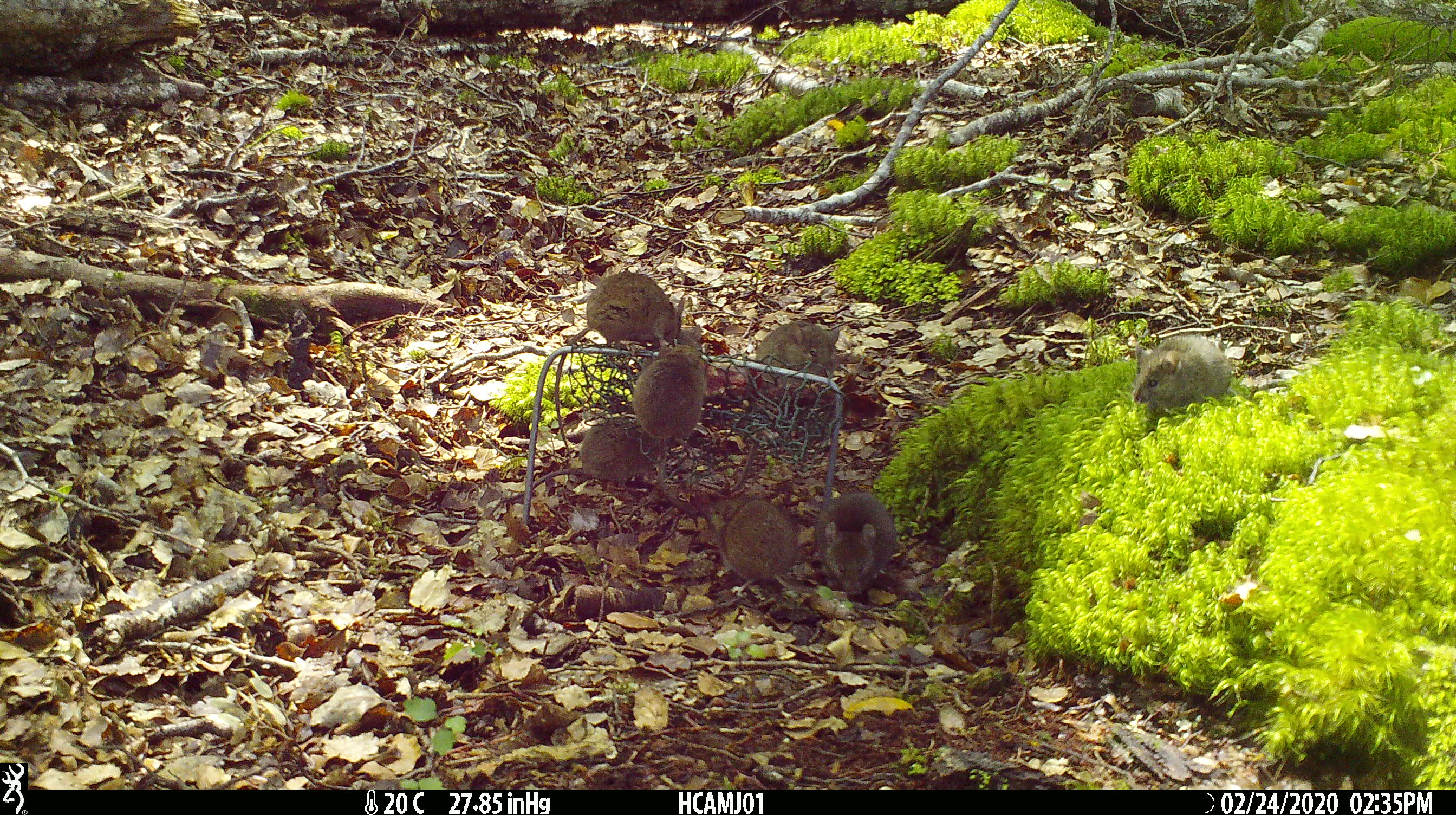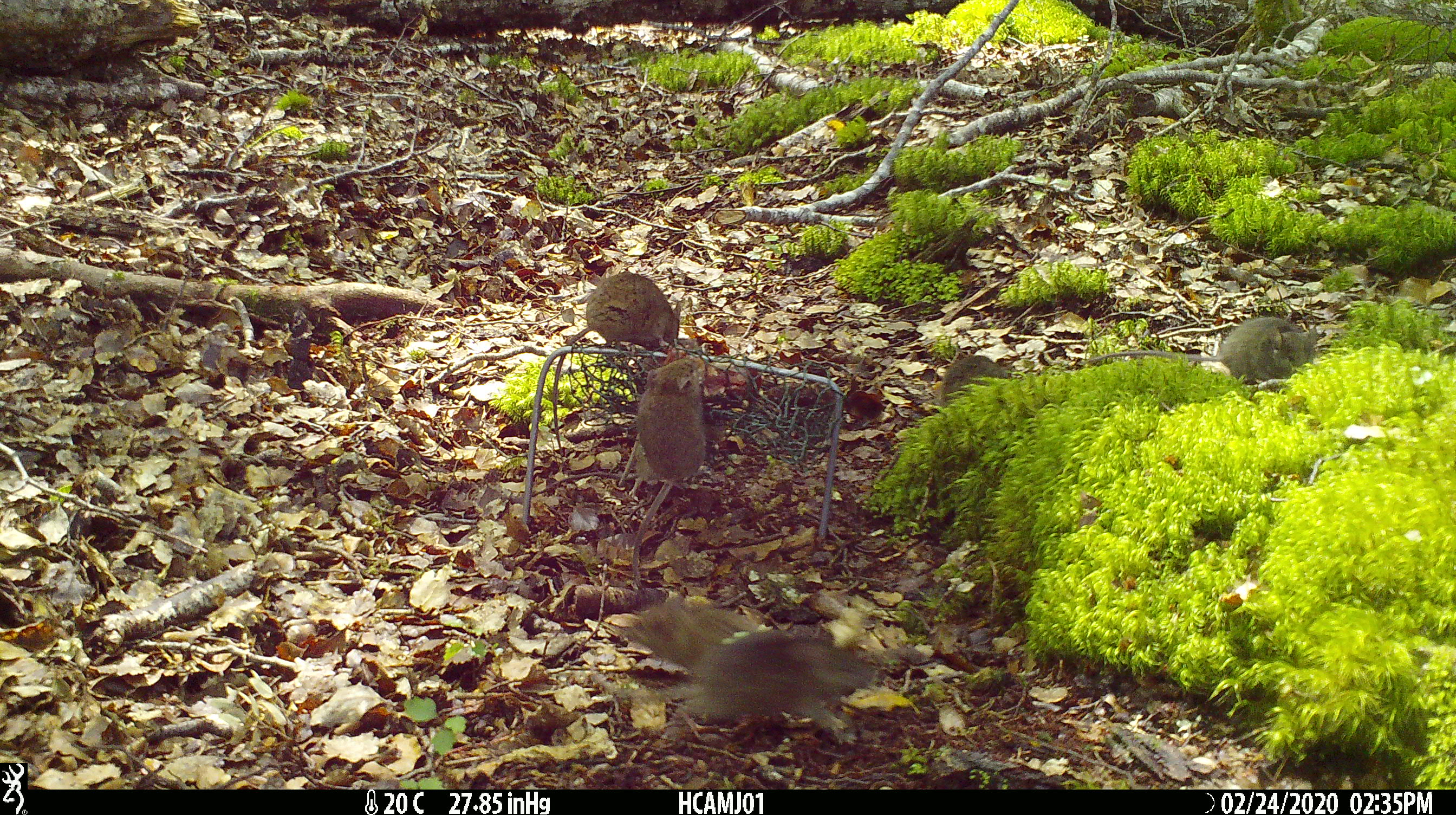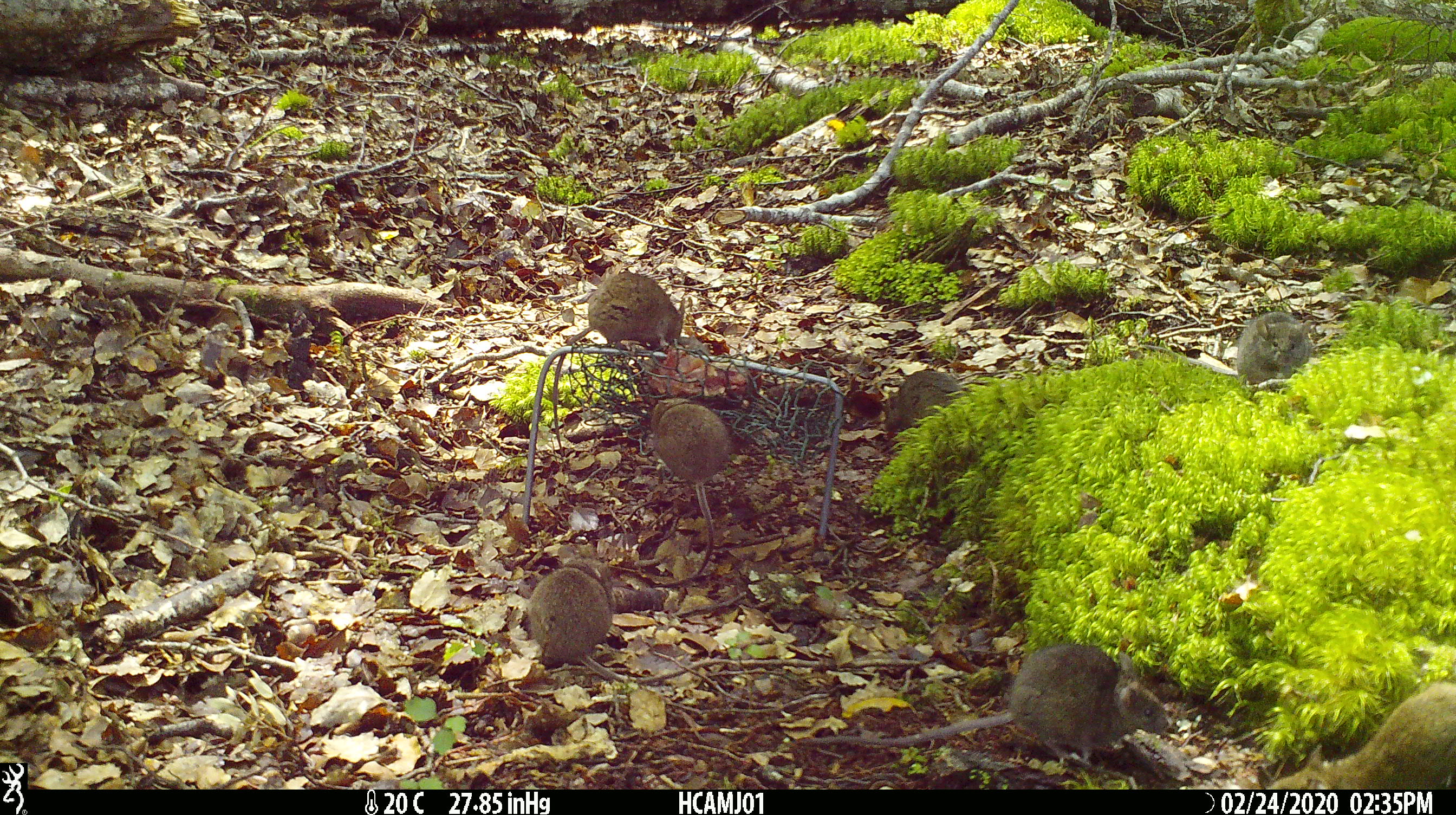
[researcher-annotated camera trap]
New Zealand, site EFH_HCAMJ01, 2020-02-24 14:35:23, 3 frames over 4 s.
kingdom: Animalia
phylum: Chordata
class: Mammalia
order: Rodentia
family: Muridae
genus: Mus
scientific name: Mus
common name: mouse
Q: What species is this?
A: Mouse (Mus).